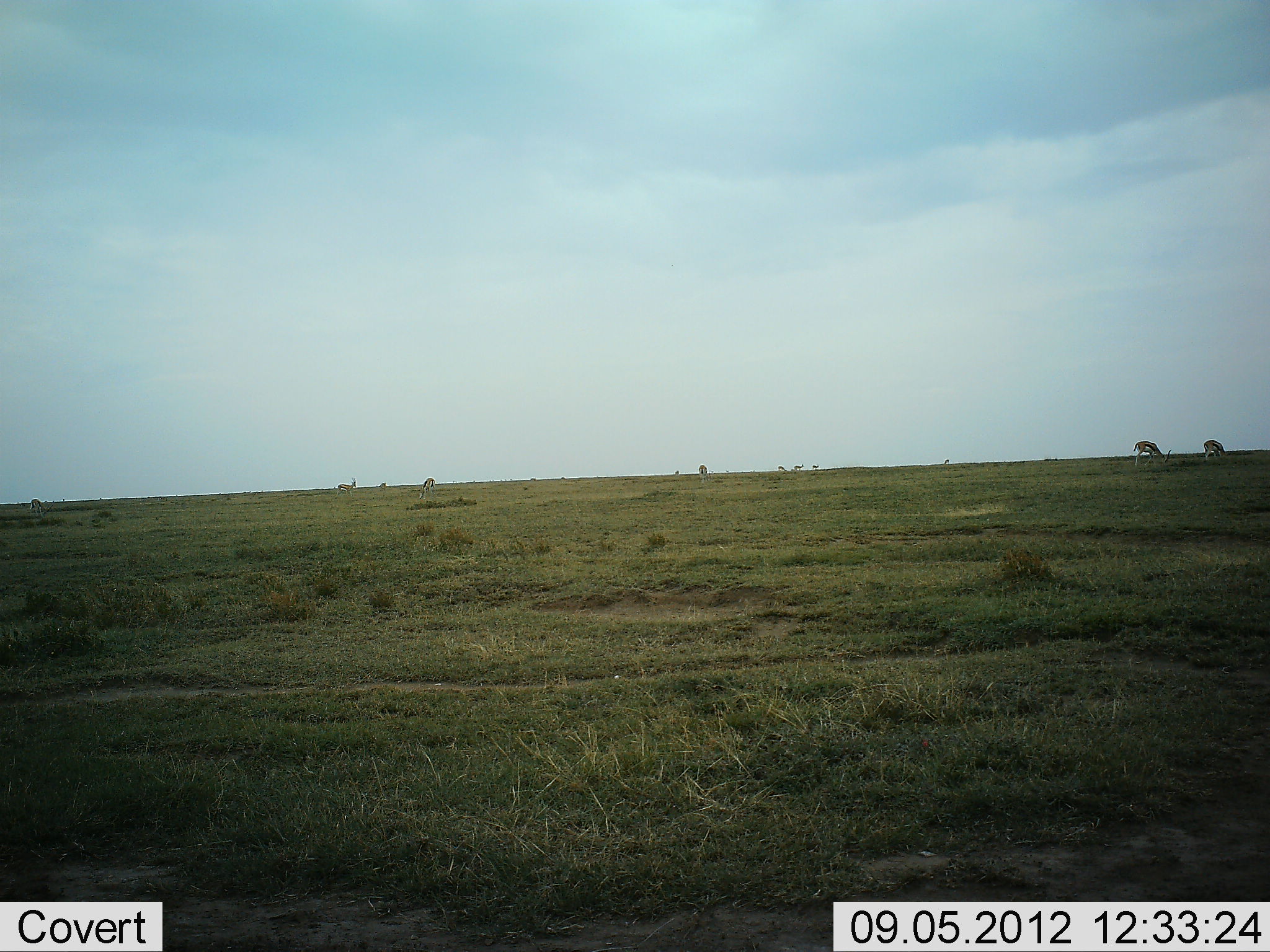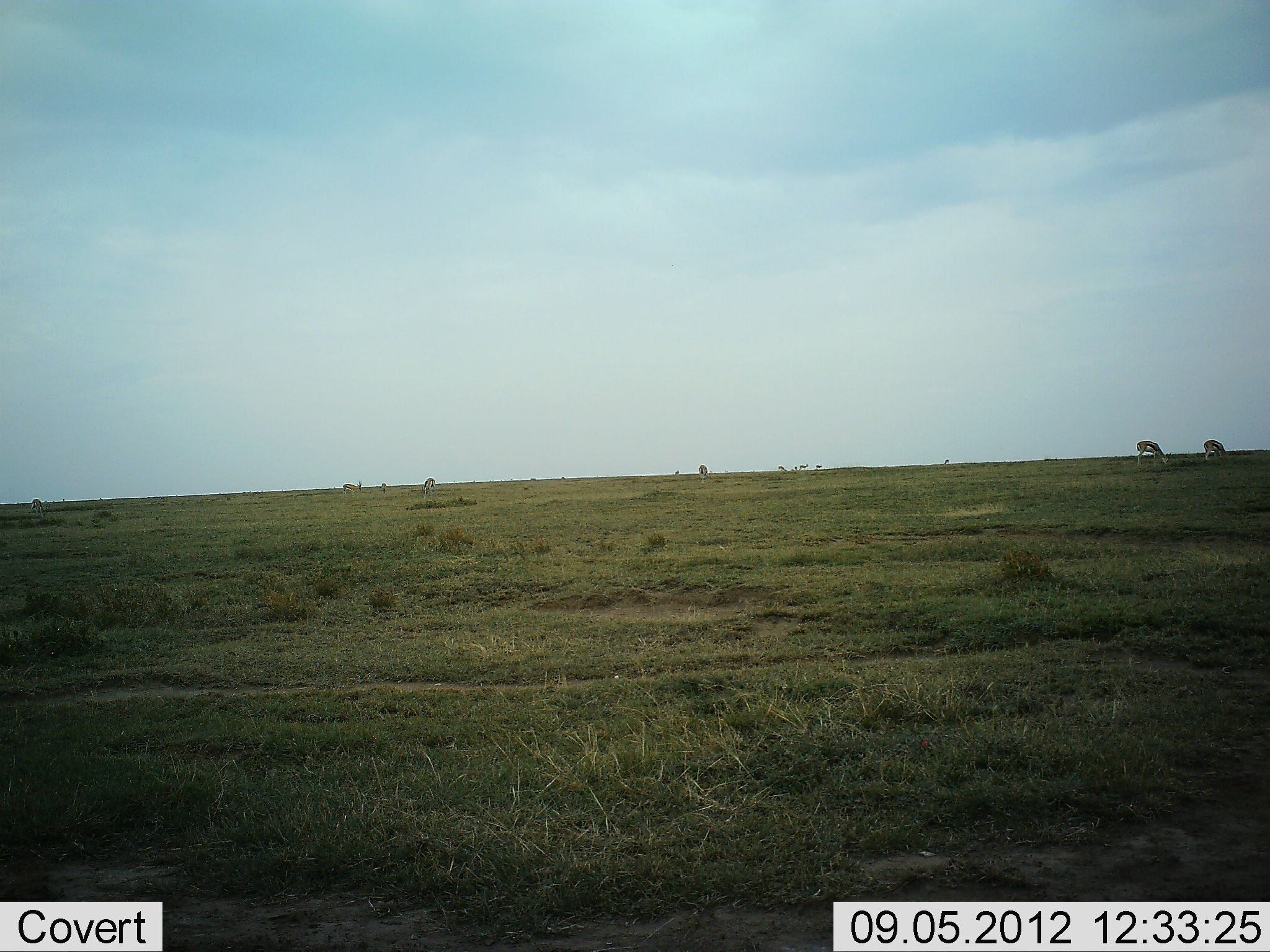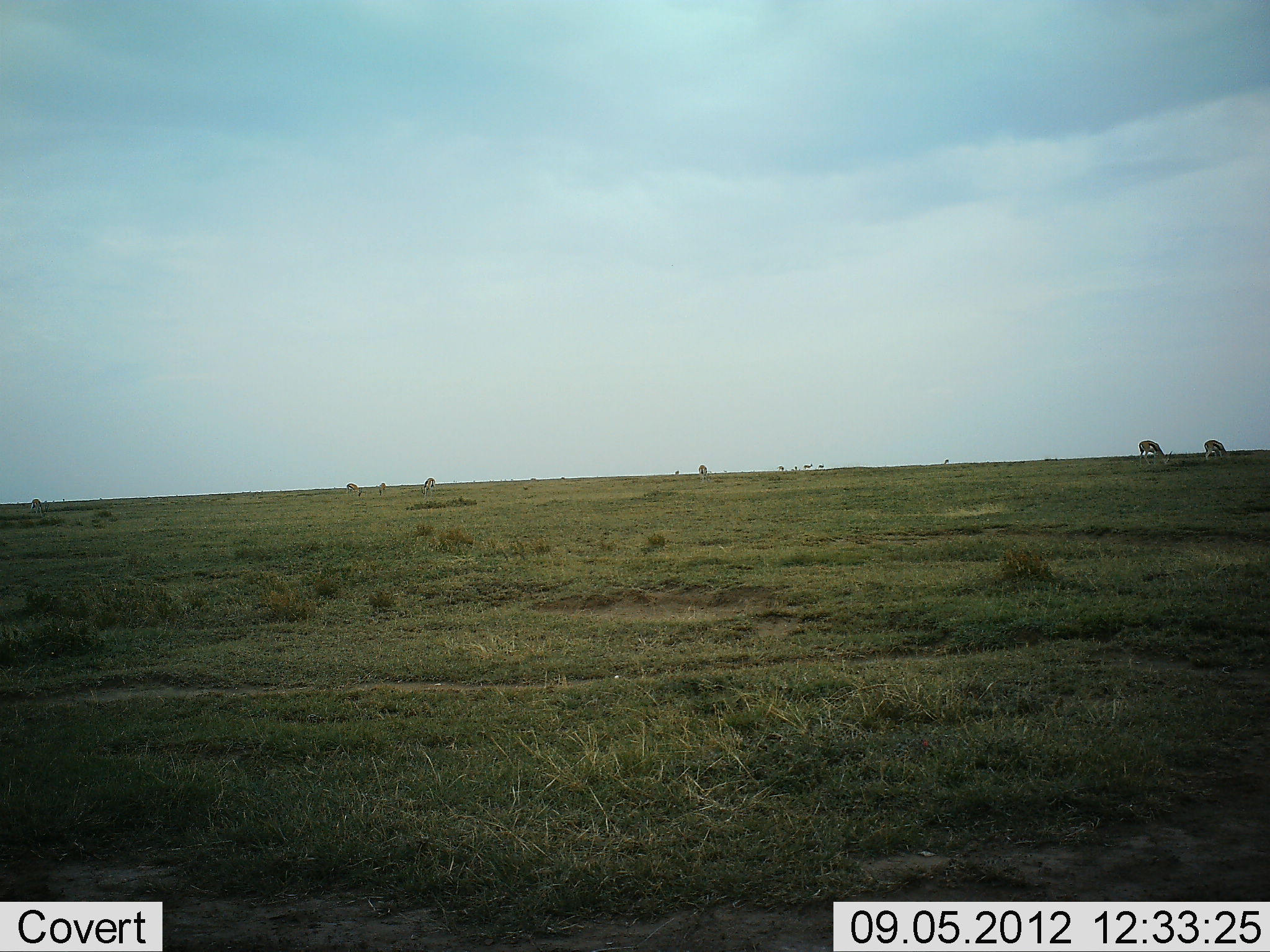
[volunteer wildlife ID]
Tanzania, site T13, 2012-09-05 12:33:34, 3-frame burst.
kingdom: Animalia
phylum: Chordata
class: Mammalia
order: Artiodactyla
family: Bovidae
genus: Eudorcas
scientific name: Eudorcas thomsonii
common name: thomson's gazelle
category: gazellethomsons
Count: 11-50.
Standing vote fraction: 30%.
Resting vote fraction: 10%.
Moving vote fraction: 30%.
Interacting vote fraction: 0%.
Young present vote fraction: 0%.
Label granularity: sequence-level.